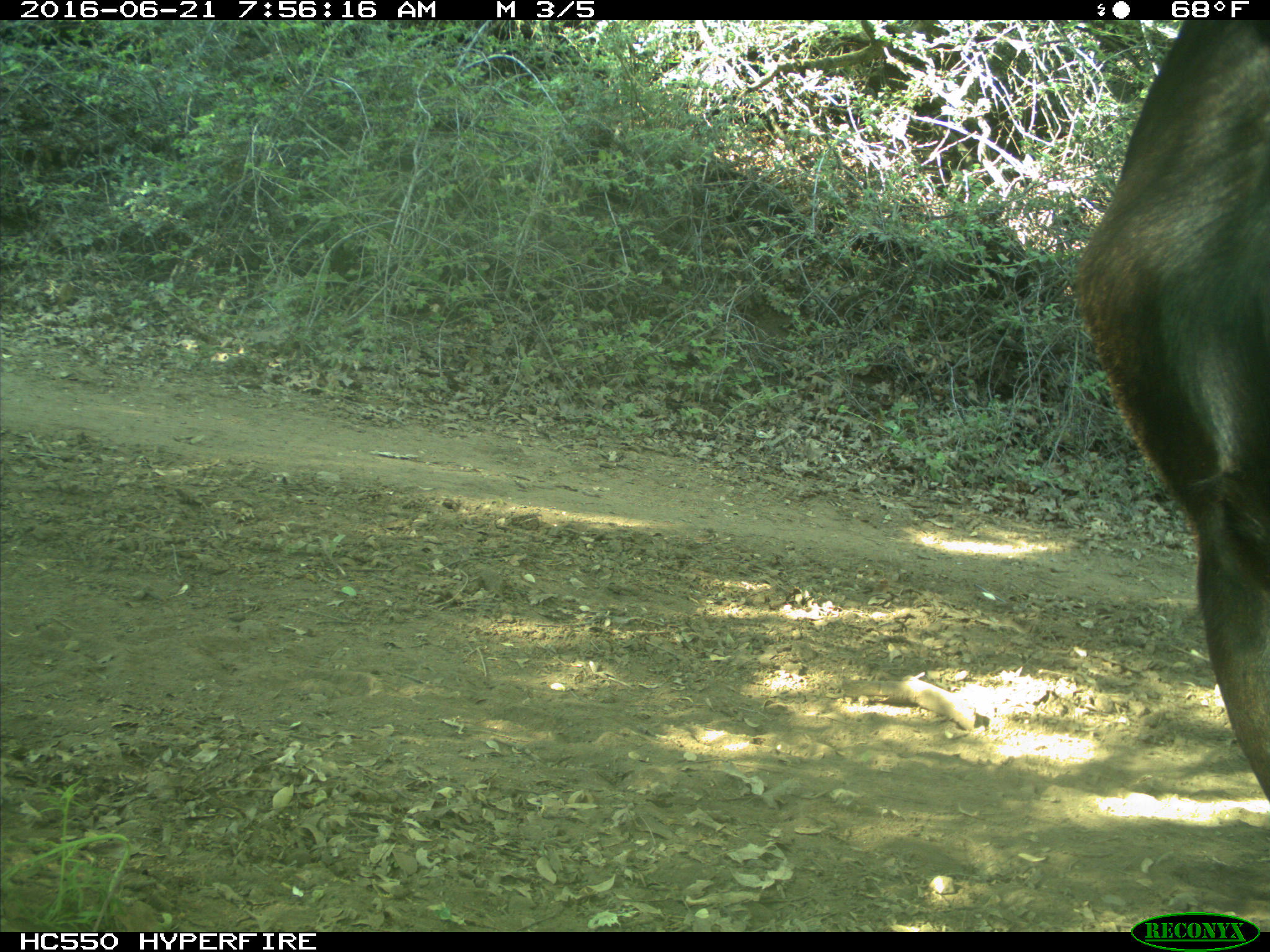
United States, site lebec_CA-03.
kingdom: Animalia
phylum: Chordata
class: Mammalia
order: Artiodactyla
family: Bovidae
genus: Bos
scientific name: Bos taurus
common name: domestic cow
Bos taurus (domestic cow).